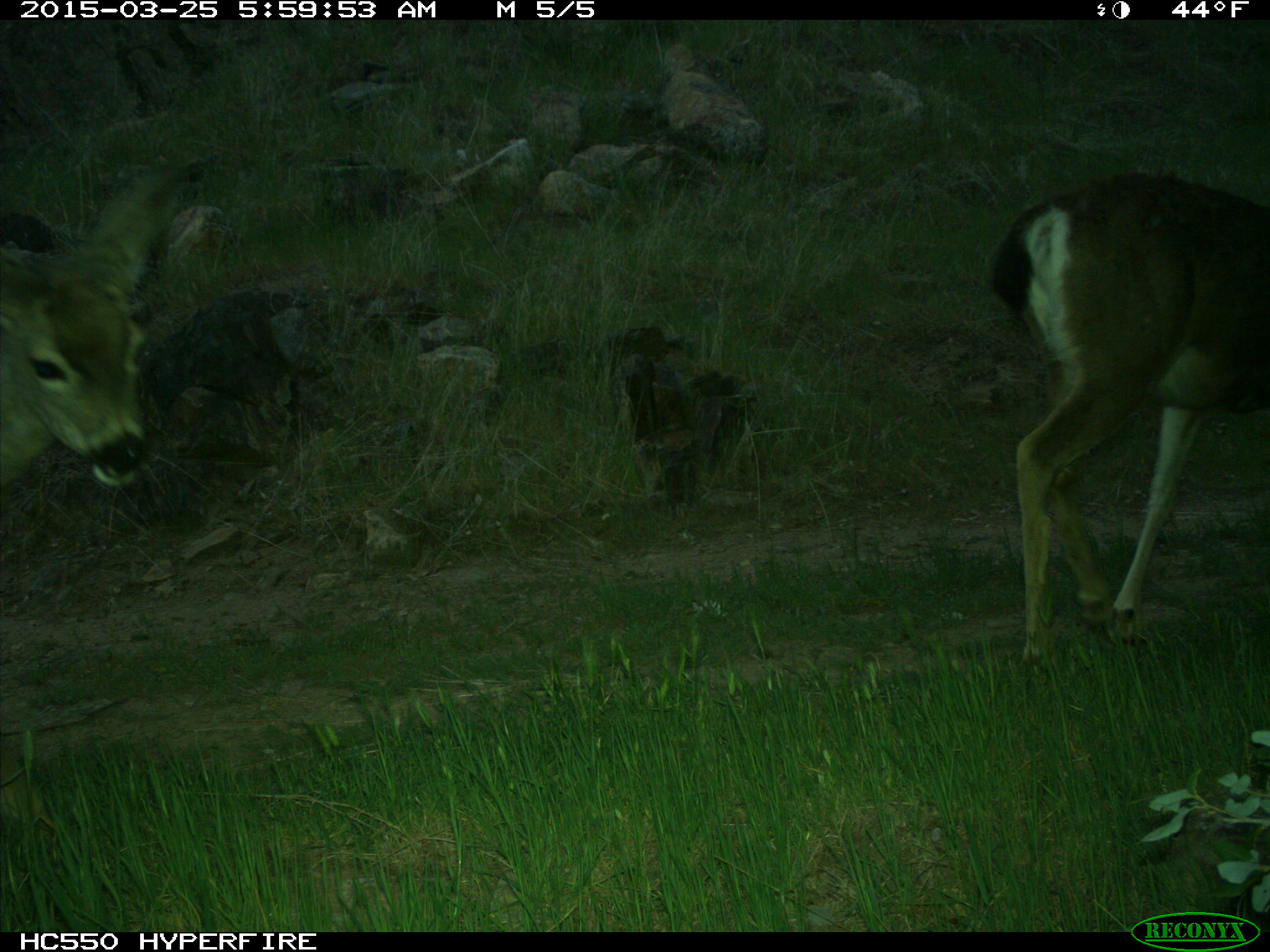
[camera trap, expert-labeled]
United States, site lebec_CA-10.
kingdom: Animalia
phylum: Chordata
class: Mammalia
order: Artiodactyla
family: Cervidae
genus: Odocoileus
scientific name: Odocoileus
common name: deer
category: unidentified deer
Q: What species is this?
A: Unidentified deer (deer) (Odocoileus).